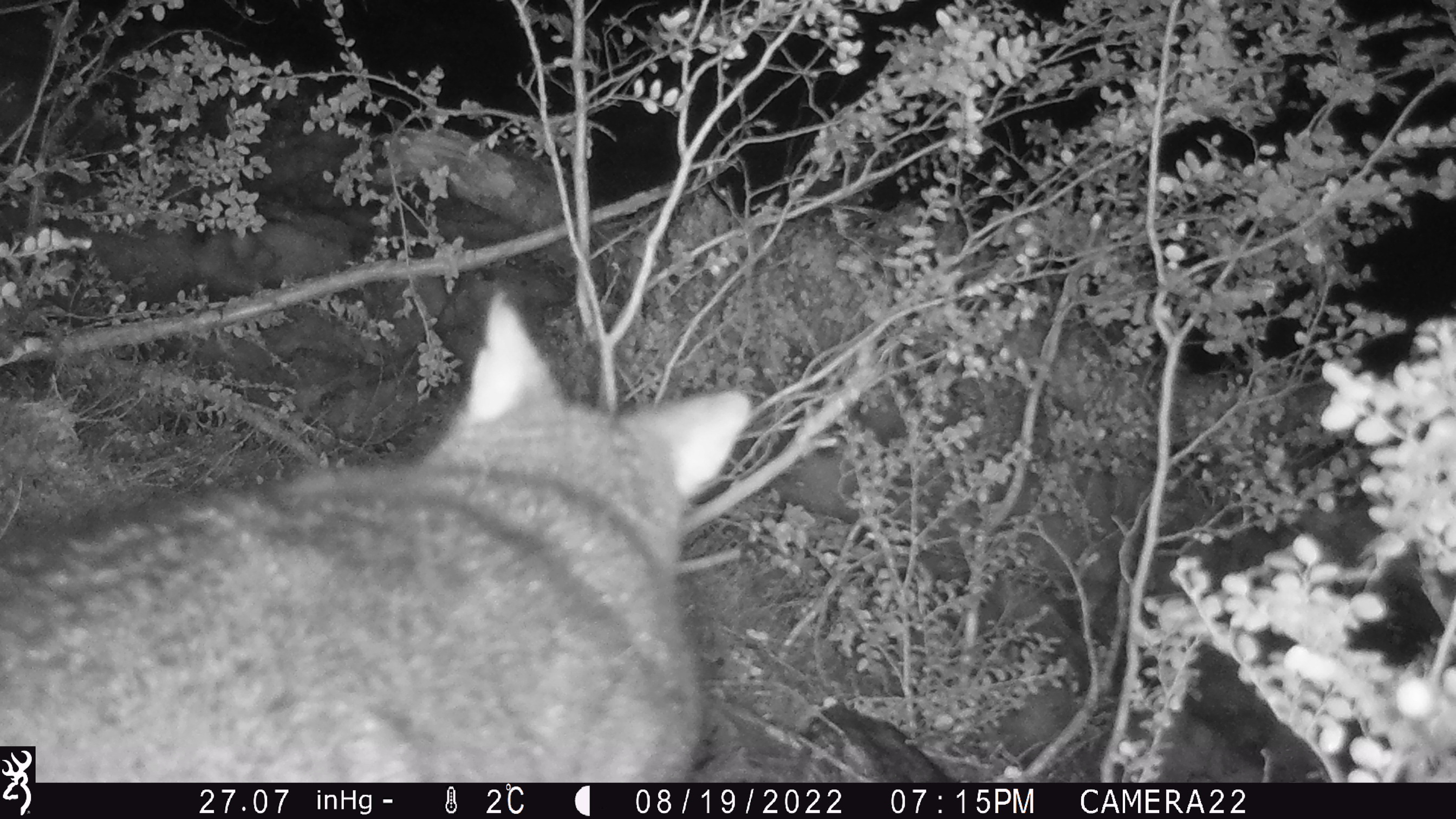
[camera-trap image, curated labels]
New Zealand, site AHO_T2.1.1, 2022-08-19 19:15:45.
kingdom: Animalia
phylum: Chordata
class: Mammalia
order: Diprotodontia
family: Phalangeridae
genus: Trichosurus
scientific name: Trichosurus vulpecula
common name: common brushtail possum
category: possum